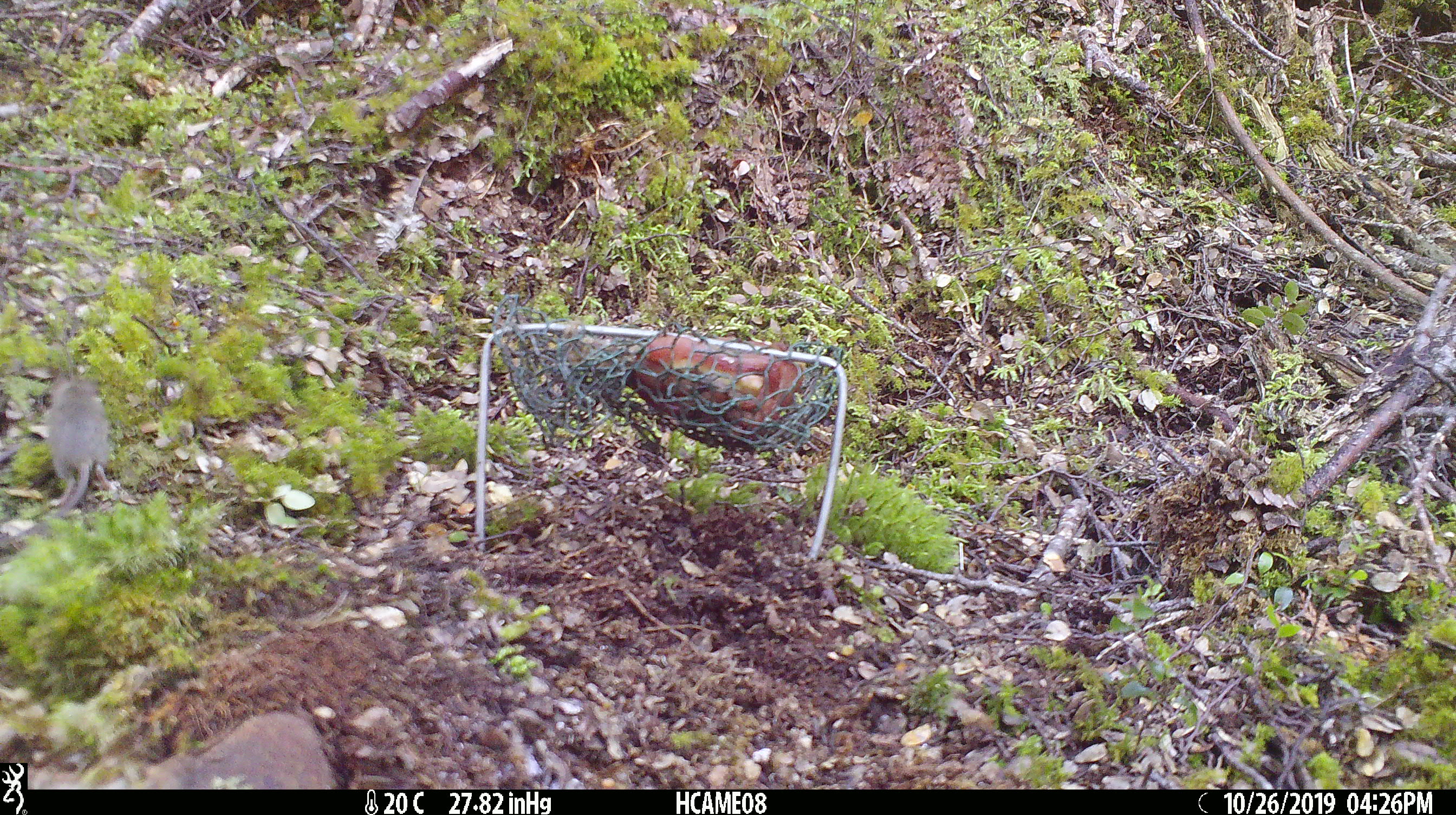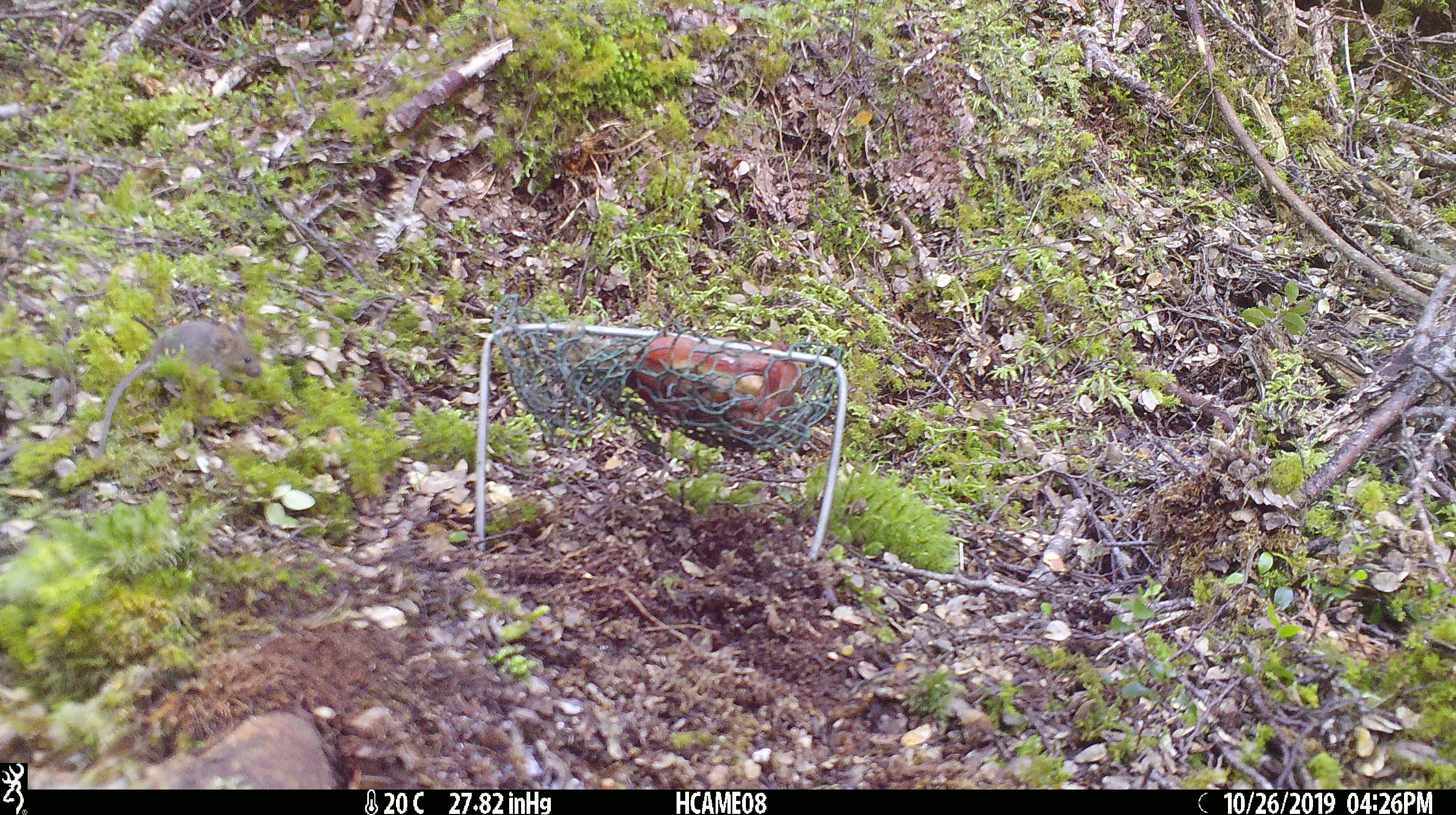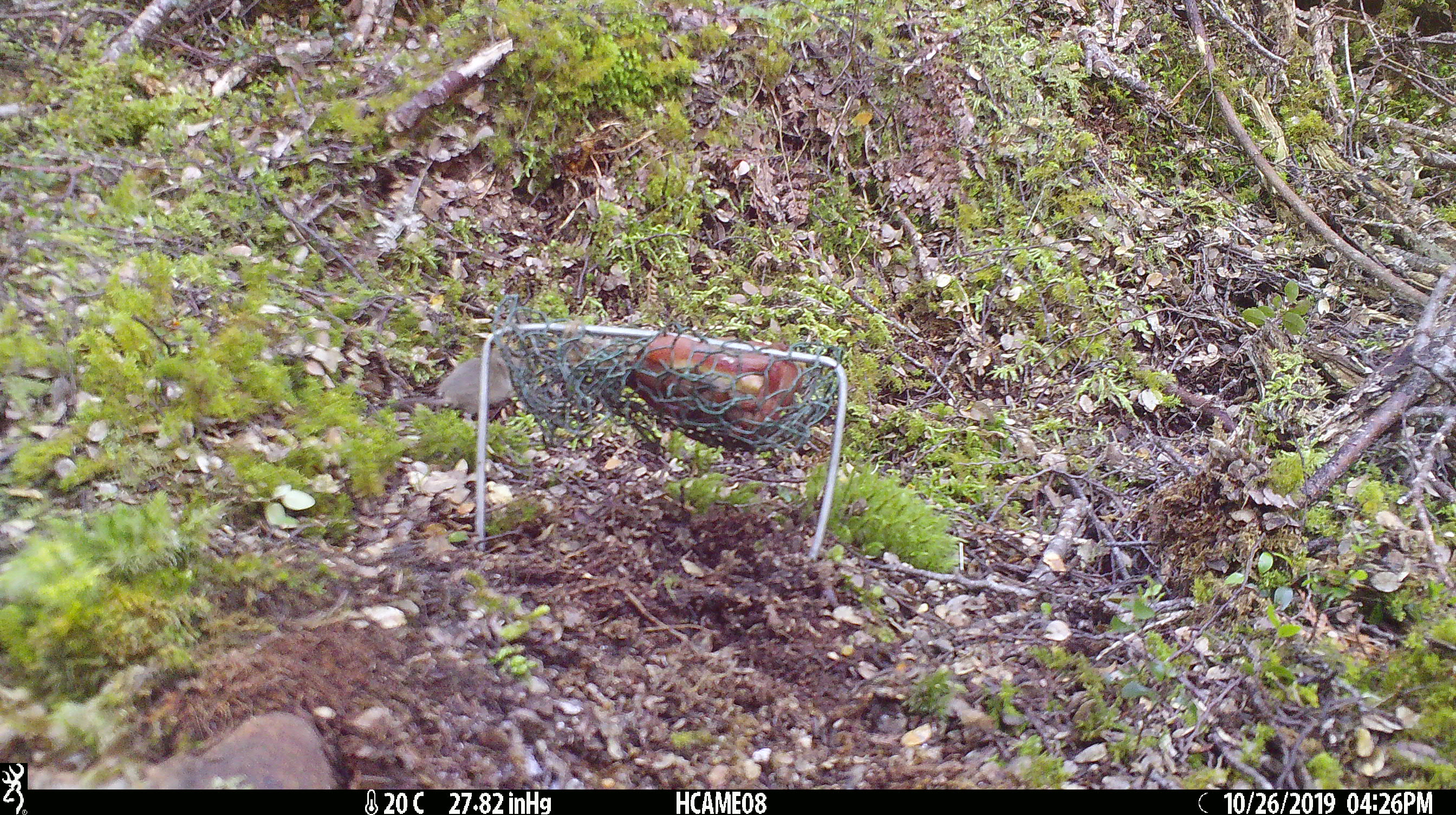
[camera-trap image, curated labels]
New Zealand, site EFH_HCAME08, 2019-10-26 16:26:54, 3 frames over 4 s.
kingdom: Animalia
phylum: Chordata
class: Mammalia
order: Rodentia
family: Muridae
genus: Mus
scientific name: Mus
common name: mouse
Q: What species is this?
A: Mouse (Mus).